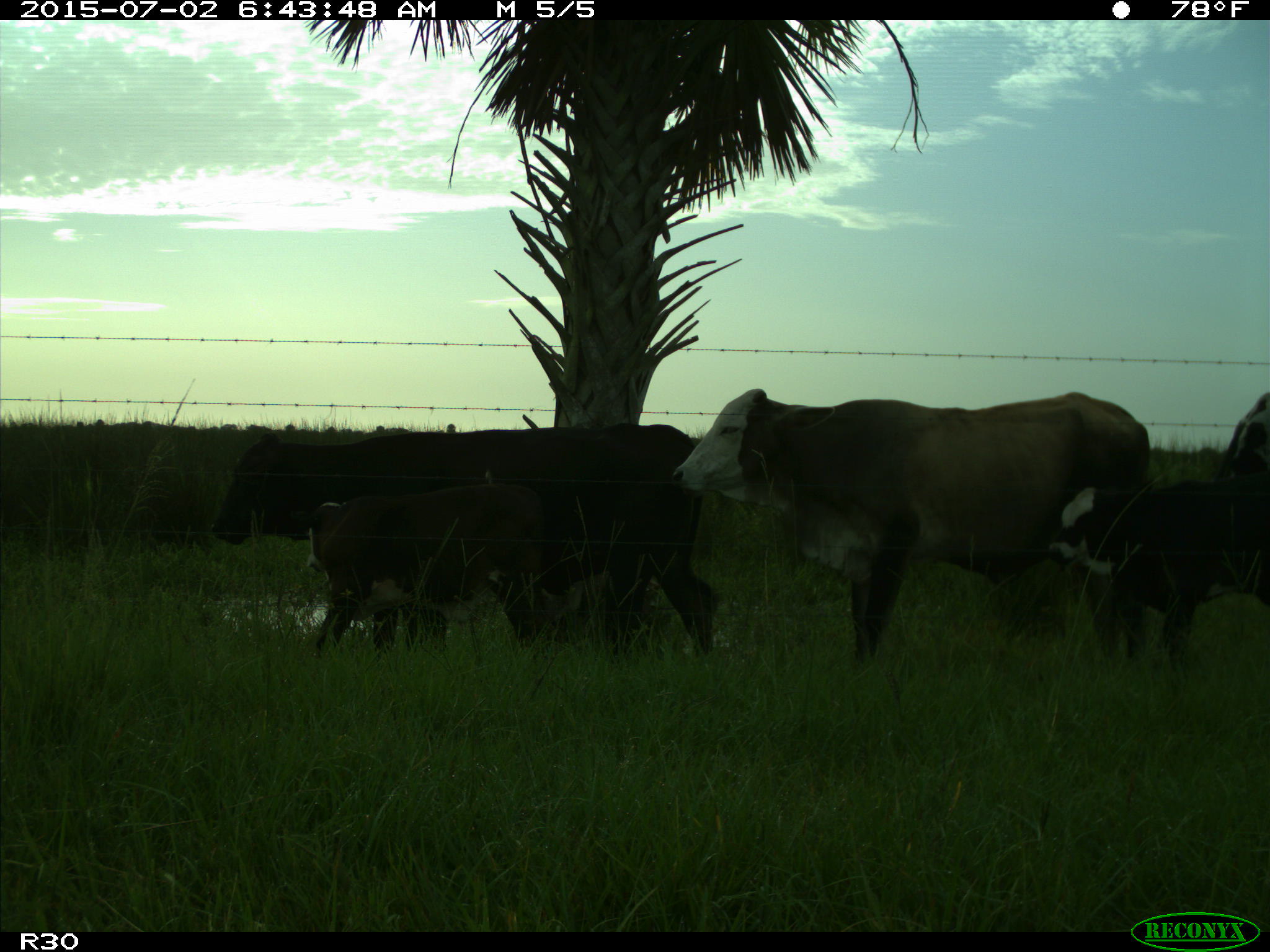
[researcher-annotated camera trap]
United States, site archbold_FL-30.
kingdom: Animalia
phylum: Chordata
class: Mammalia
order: Artiodactyla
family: Bovidae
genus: Bos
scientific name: Bos taurus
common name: domestic cow